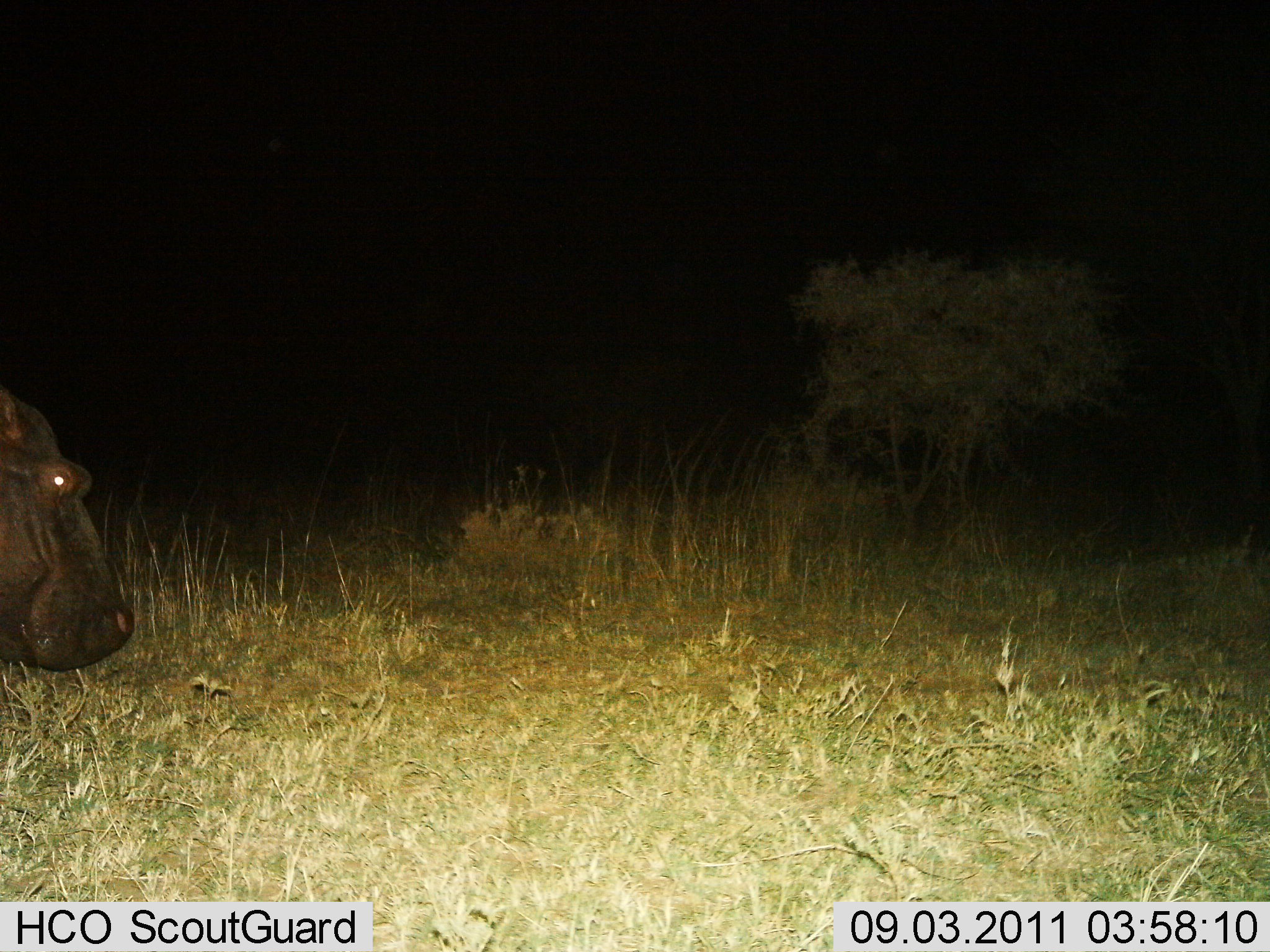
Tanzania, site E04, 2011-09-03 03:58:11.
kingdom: Animalia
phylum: Chordata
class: Mammalia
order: Artiodactyla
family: Hippopotamidae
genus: Hippopotamus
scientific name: Hippopotamus amphibius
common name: hippopotamus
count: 1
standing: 50%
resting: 0%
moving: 42%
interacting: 0%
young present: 0%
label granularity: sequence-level